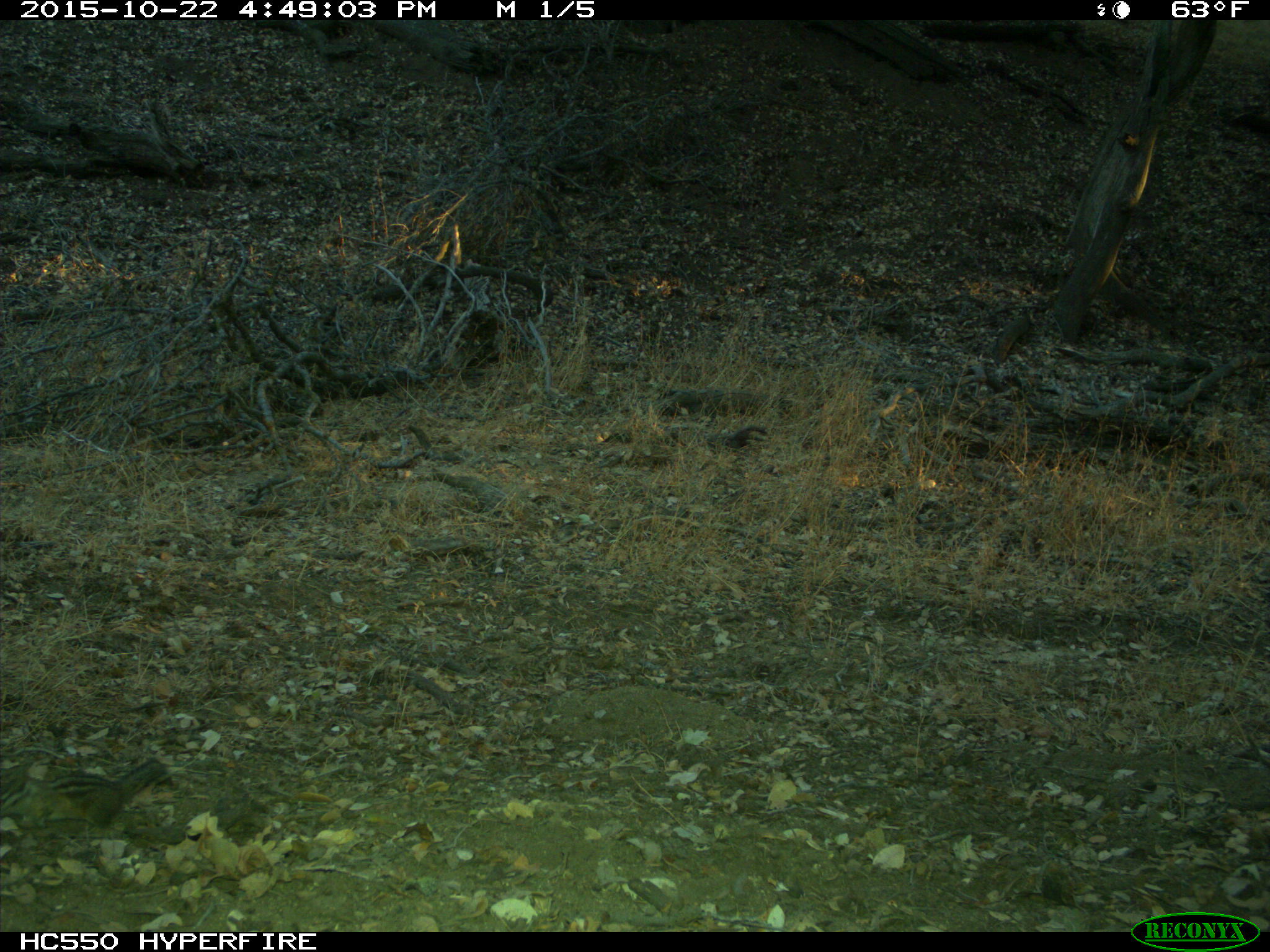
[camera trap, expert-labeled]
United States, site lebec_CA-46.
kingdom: Animalia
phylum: Chordata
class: Mammalia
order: Rodentia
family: Sciuridae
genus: Tamias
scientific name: Tamias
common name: chipmunk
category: unidentified chipmunk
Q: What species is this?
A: Unidentified chipmunk (chipmunk) (Tamias).